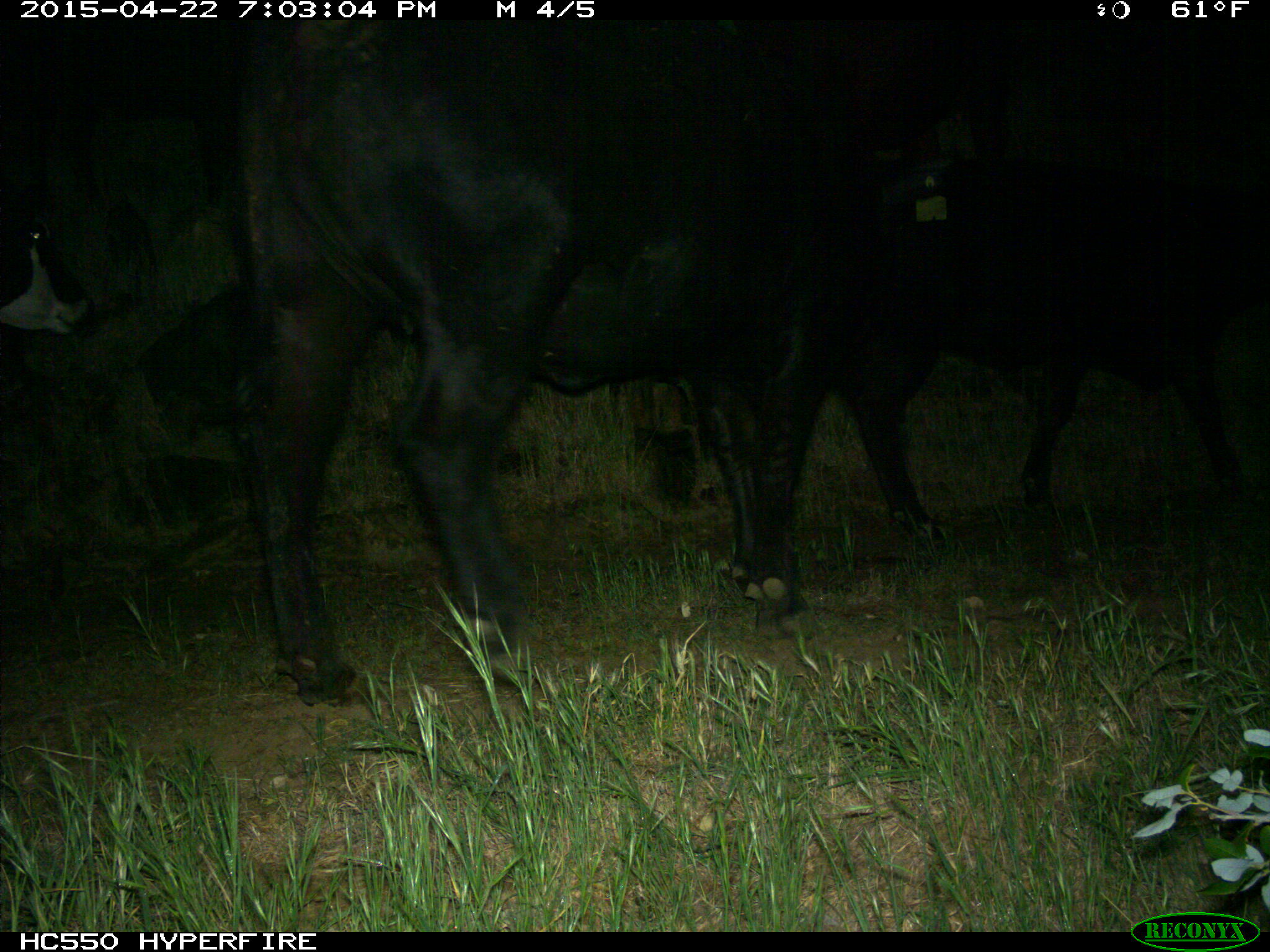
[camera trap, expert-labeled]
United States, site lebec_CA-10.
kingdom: Animalia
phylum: Chordata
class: Mammalia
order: Artiodactyla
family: Bovidae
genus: Bos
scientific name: Bos taurus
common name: domestic cow